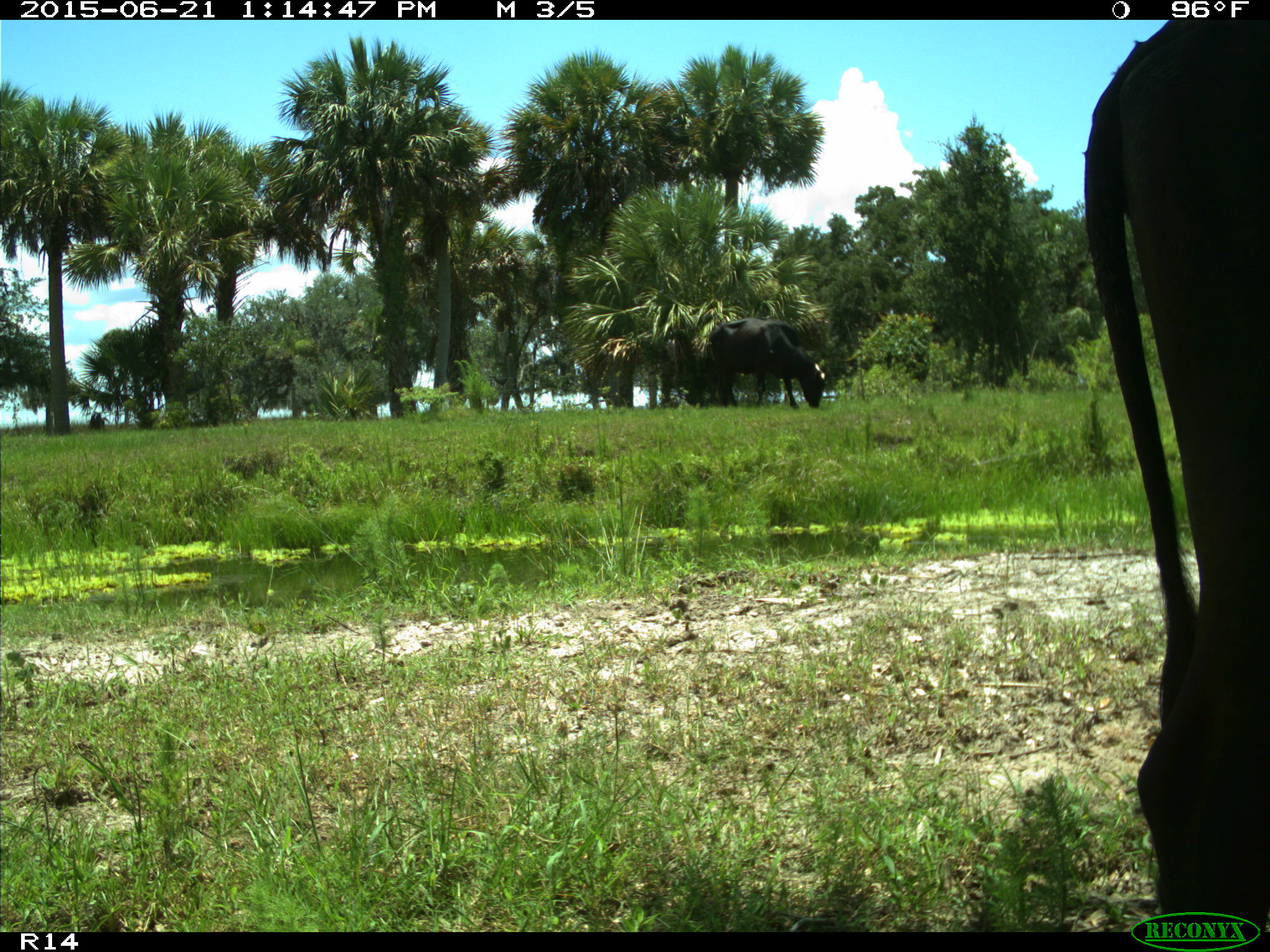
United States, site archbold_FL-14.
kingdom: Animalia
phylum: Chordata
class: Mammalia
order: Artiodactyla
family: Bovidae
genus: Bos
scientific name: Bos taurus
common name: domestic cow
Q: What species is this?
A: Bos taurus (domestic cow).